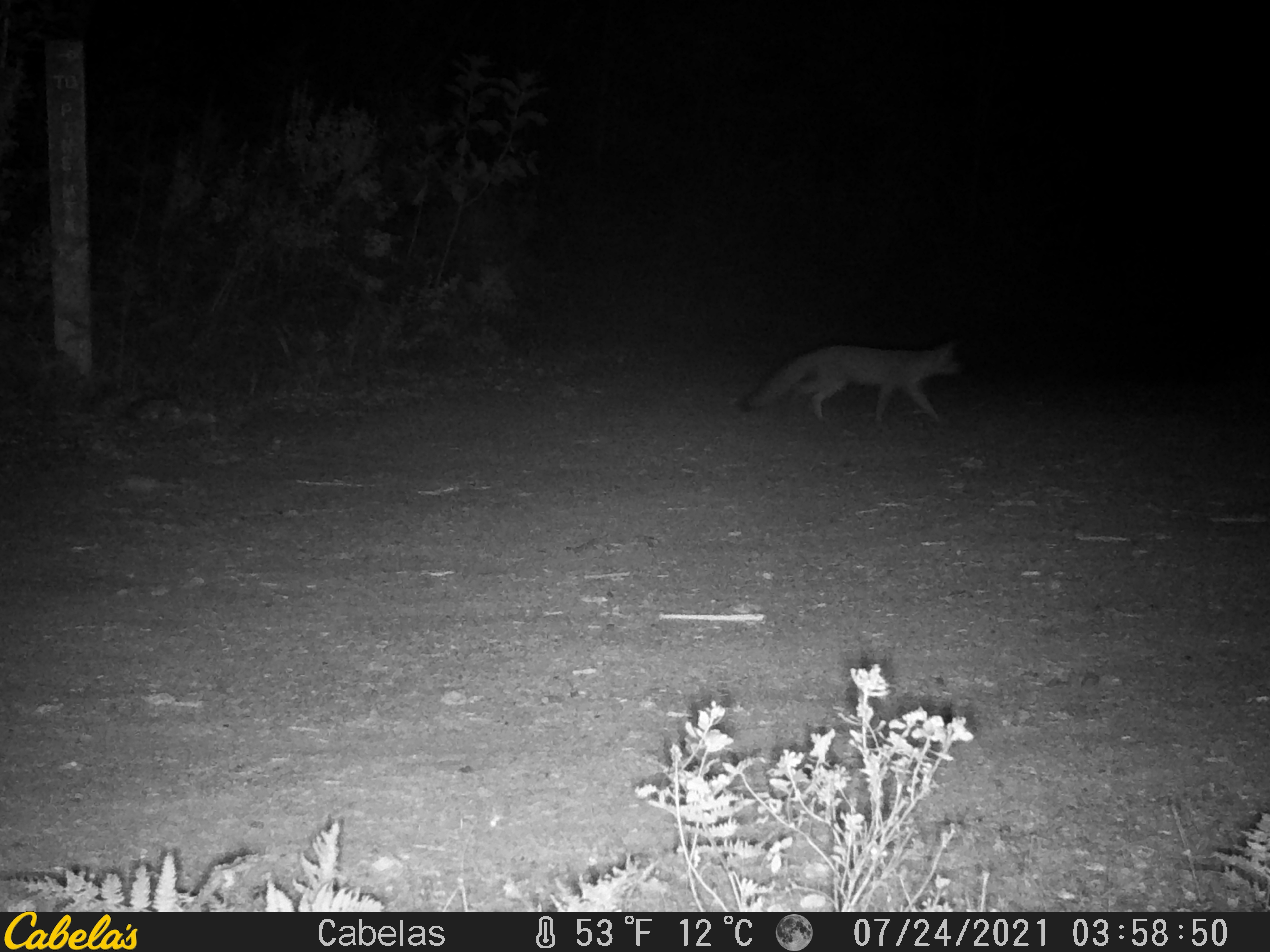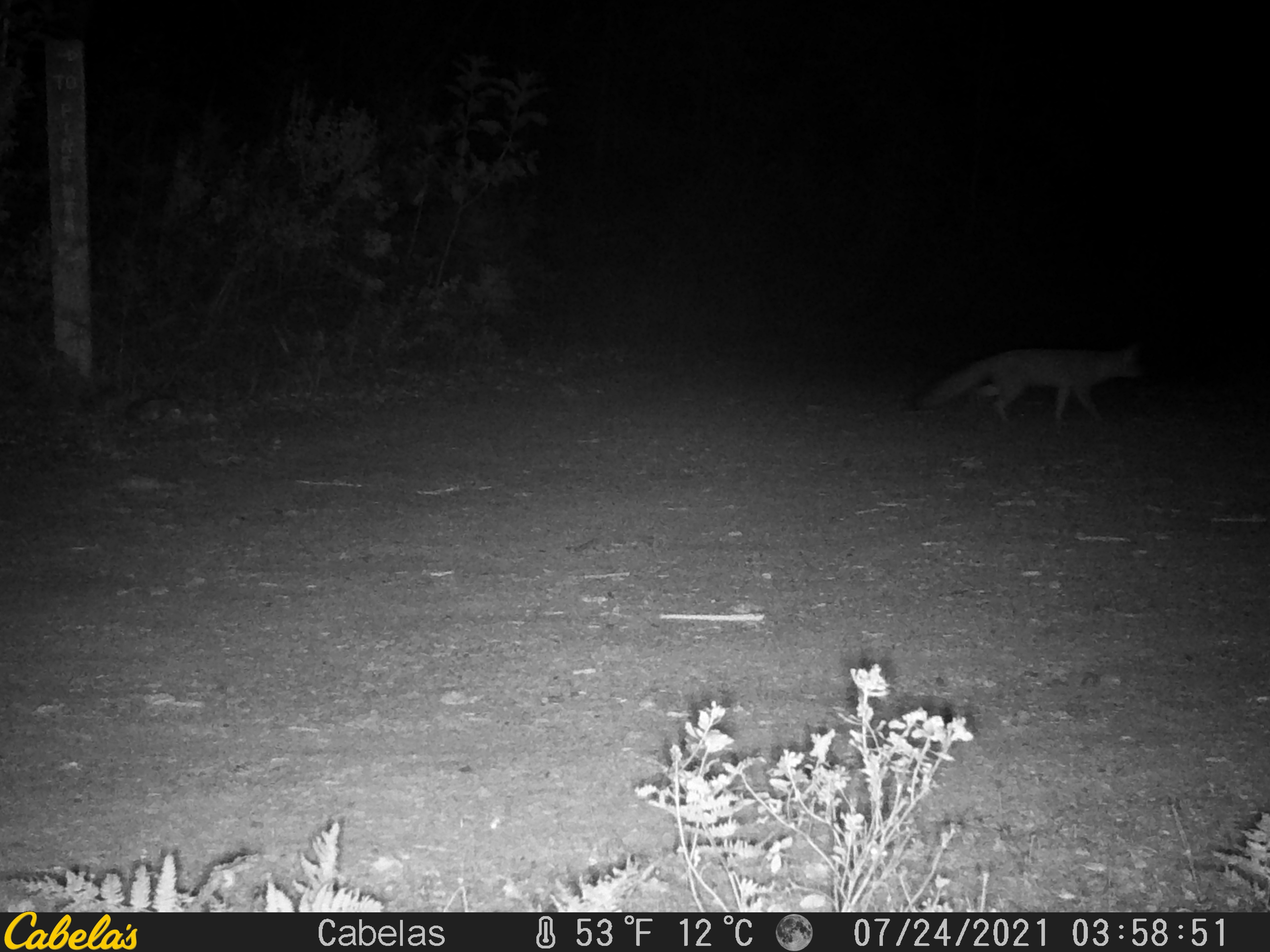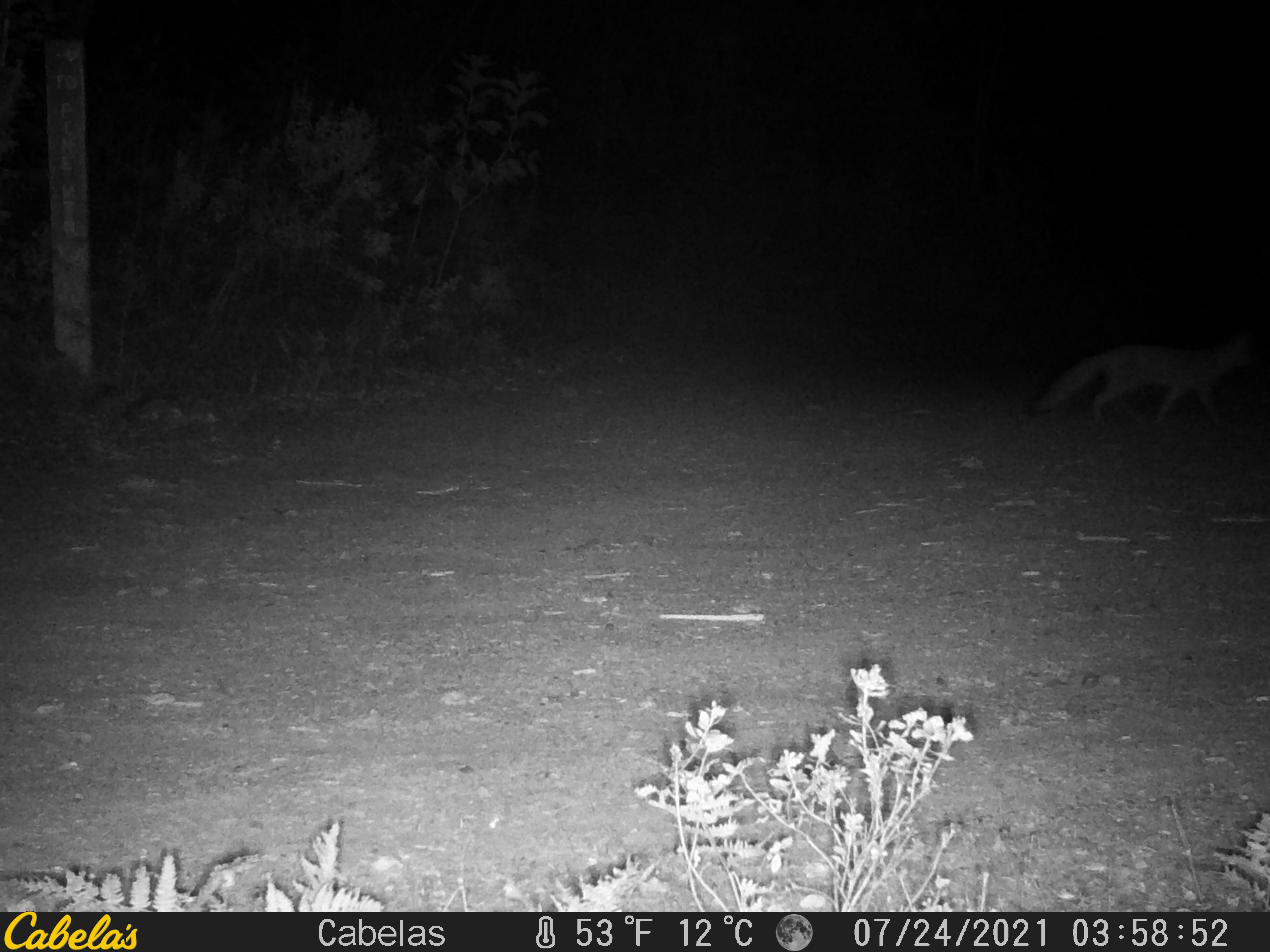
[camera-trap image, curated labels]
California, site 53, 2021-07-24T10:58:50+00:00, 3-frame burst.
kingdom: Animalia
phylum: Chordata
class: Mammalia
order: Carnivora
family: Canidae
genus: Urocyon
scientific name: Urocyon cinereoargenteus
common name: gray fox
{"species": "gray fox (Urocyon cinereoargenteus)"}